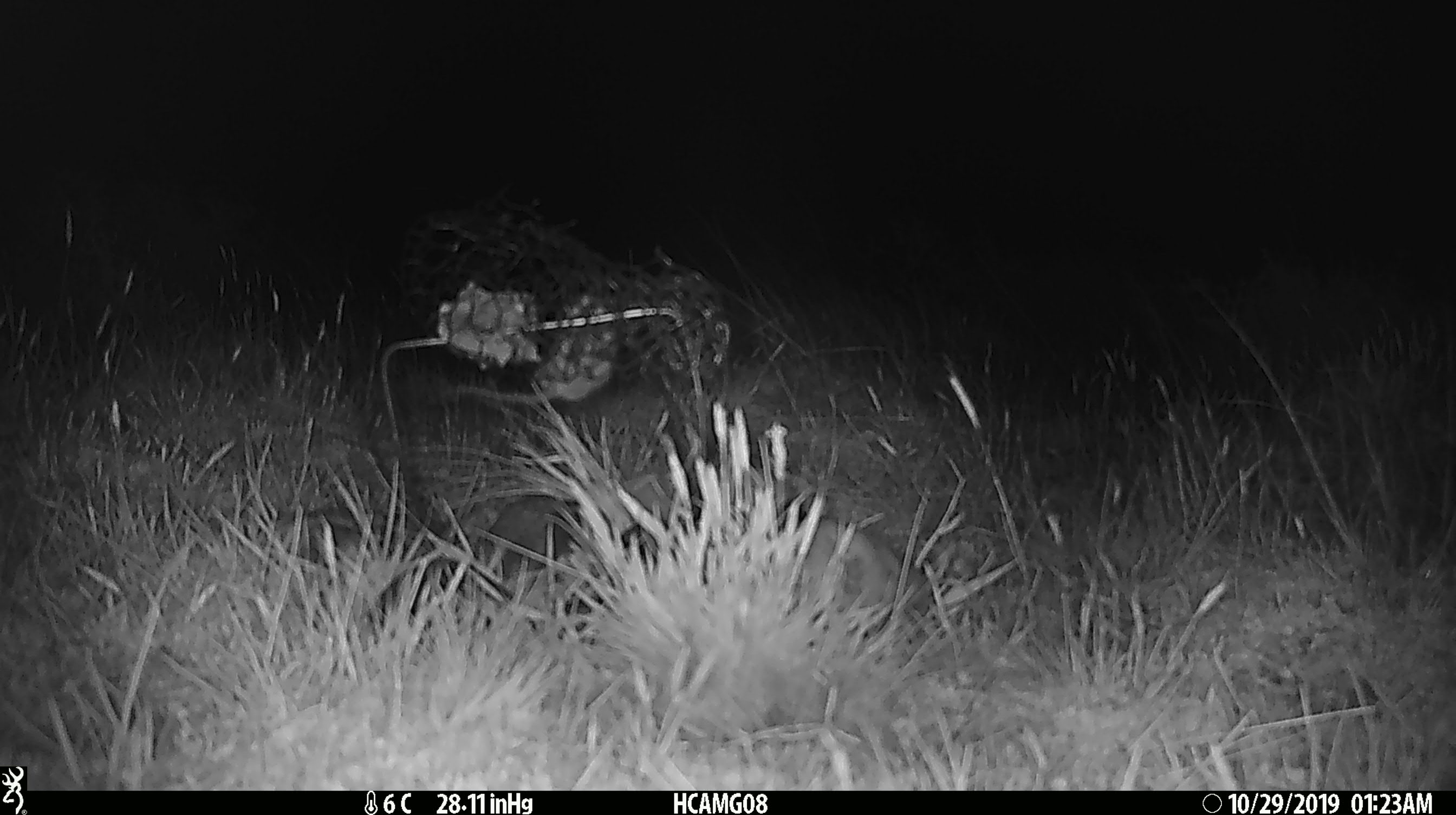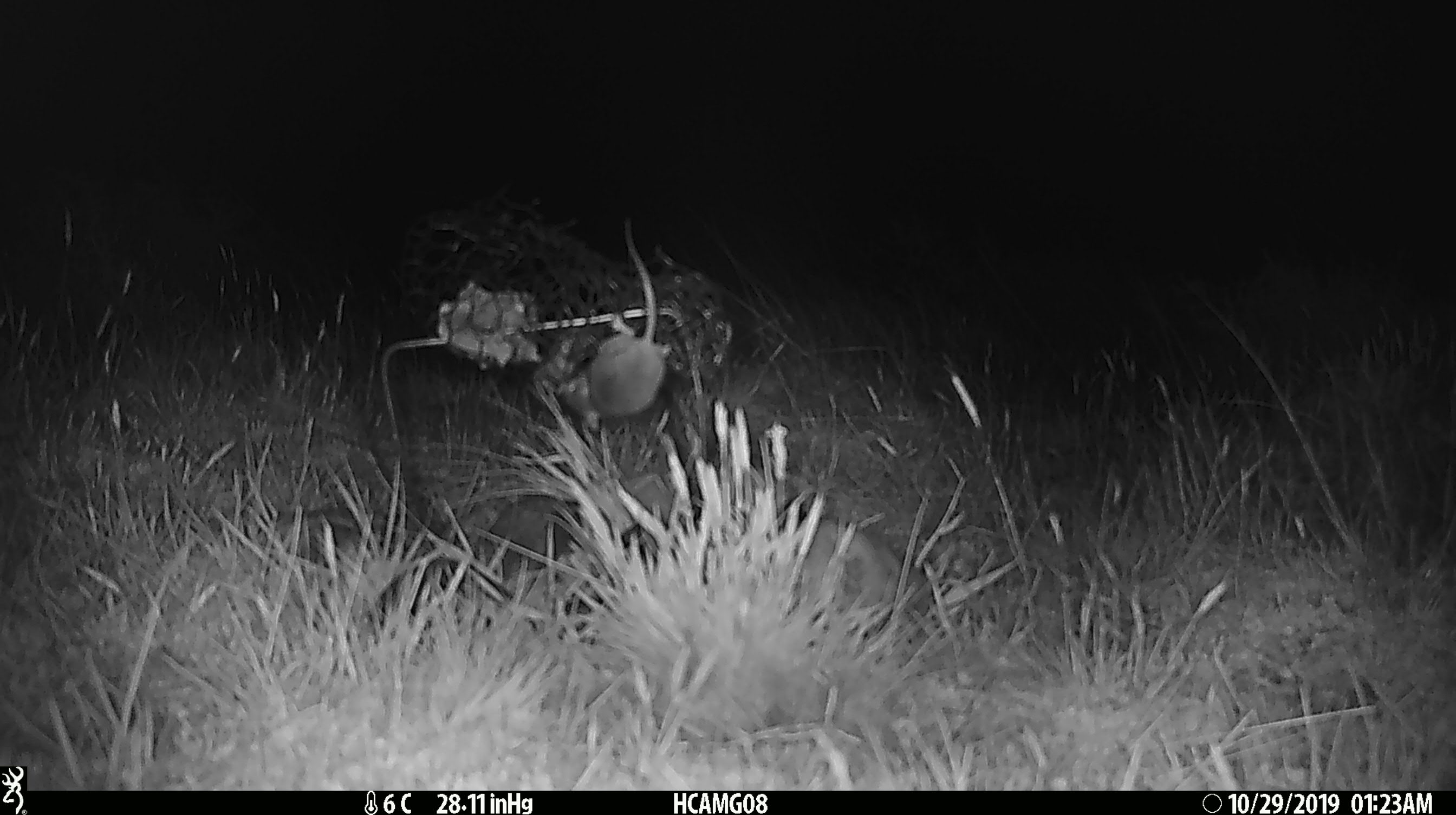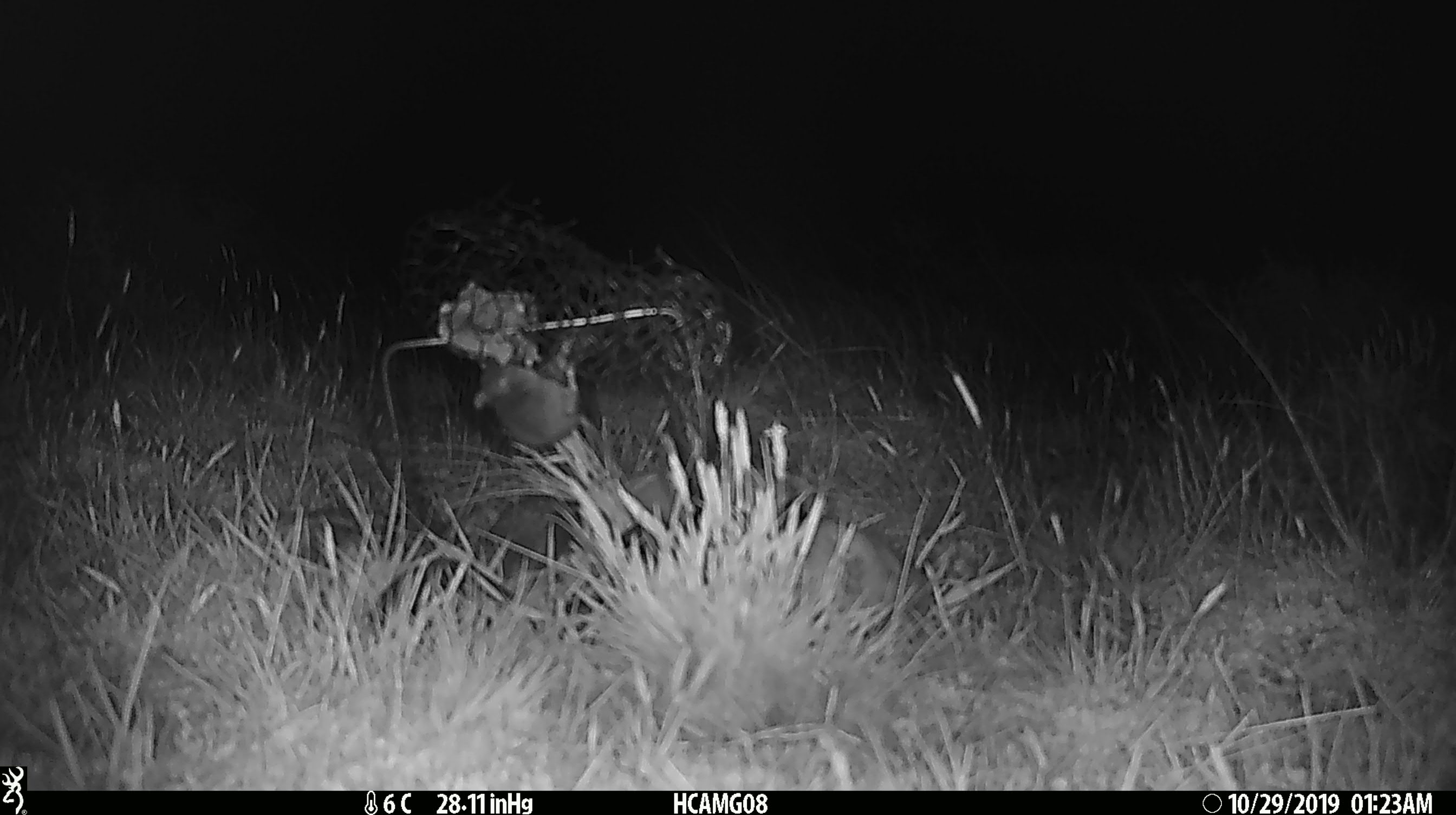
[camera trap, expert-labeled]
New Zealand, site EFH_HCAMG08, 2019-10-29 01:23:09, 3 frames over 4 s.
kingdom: Animalia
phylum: Chordata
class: Mammalia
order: Rodentia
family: Muridae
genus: Mus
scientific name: Mus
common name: mouse